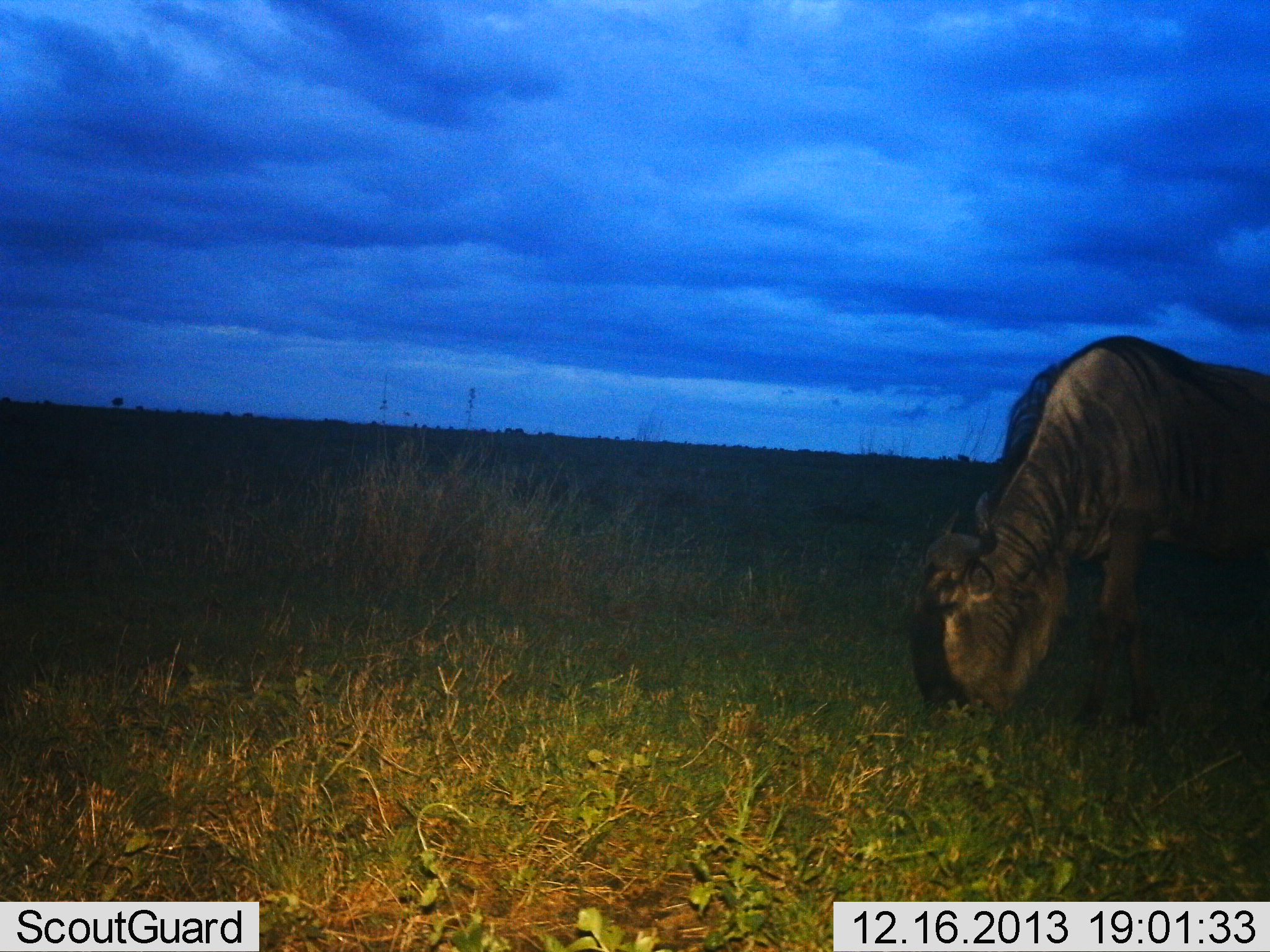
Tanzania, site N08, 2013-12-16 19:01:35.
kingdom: Animalia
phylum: Chordata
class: Mammalia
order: Artiodactyla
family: Bovidae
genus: Connochaetes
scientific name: Connochaetes taurinus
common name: blue wildebeest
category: wildebeest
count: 1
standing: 20%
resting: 0%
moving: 0%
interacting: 0%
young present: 0%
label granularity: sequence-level